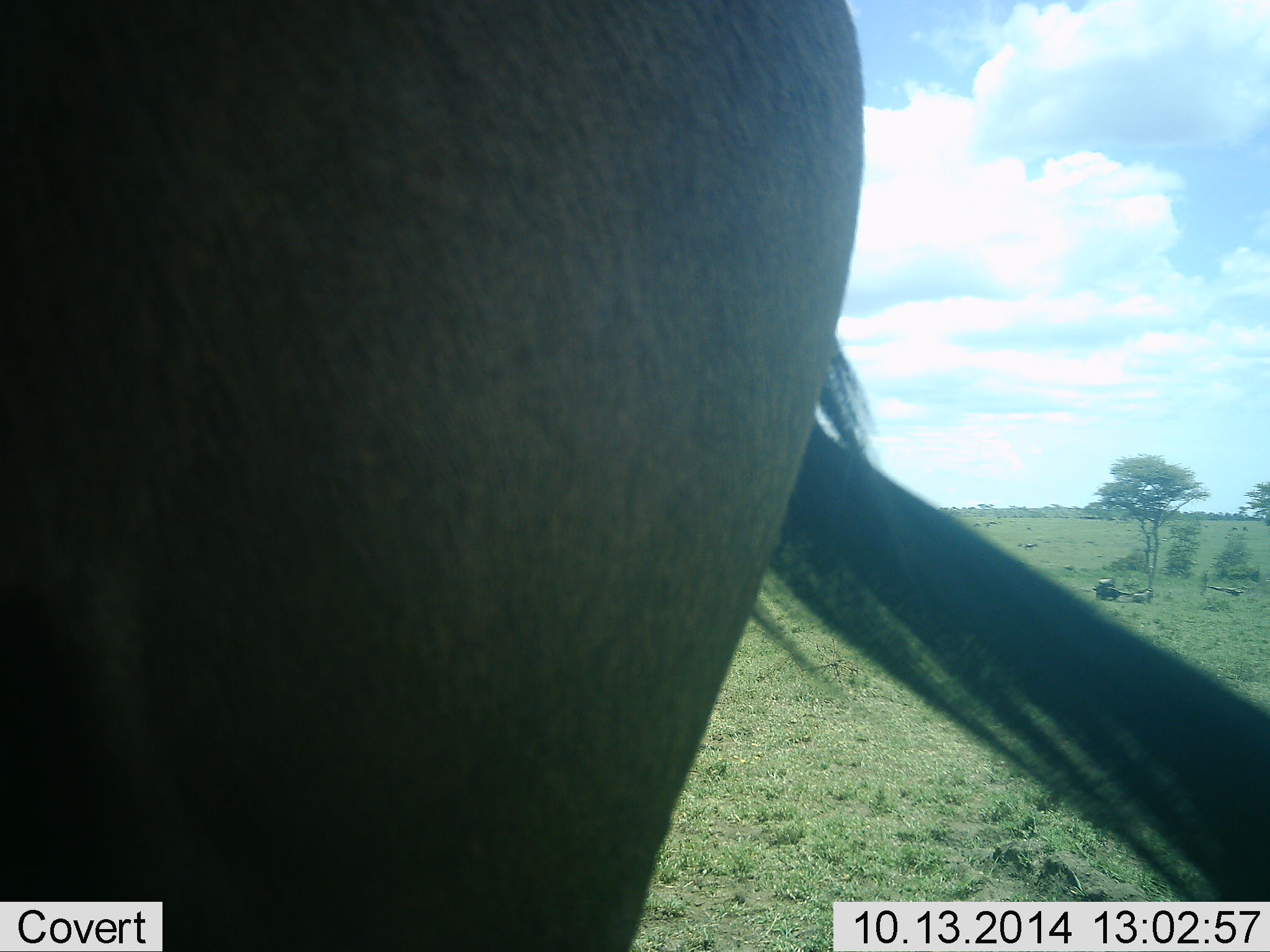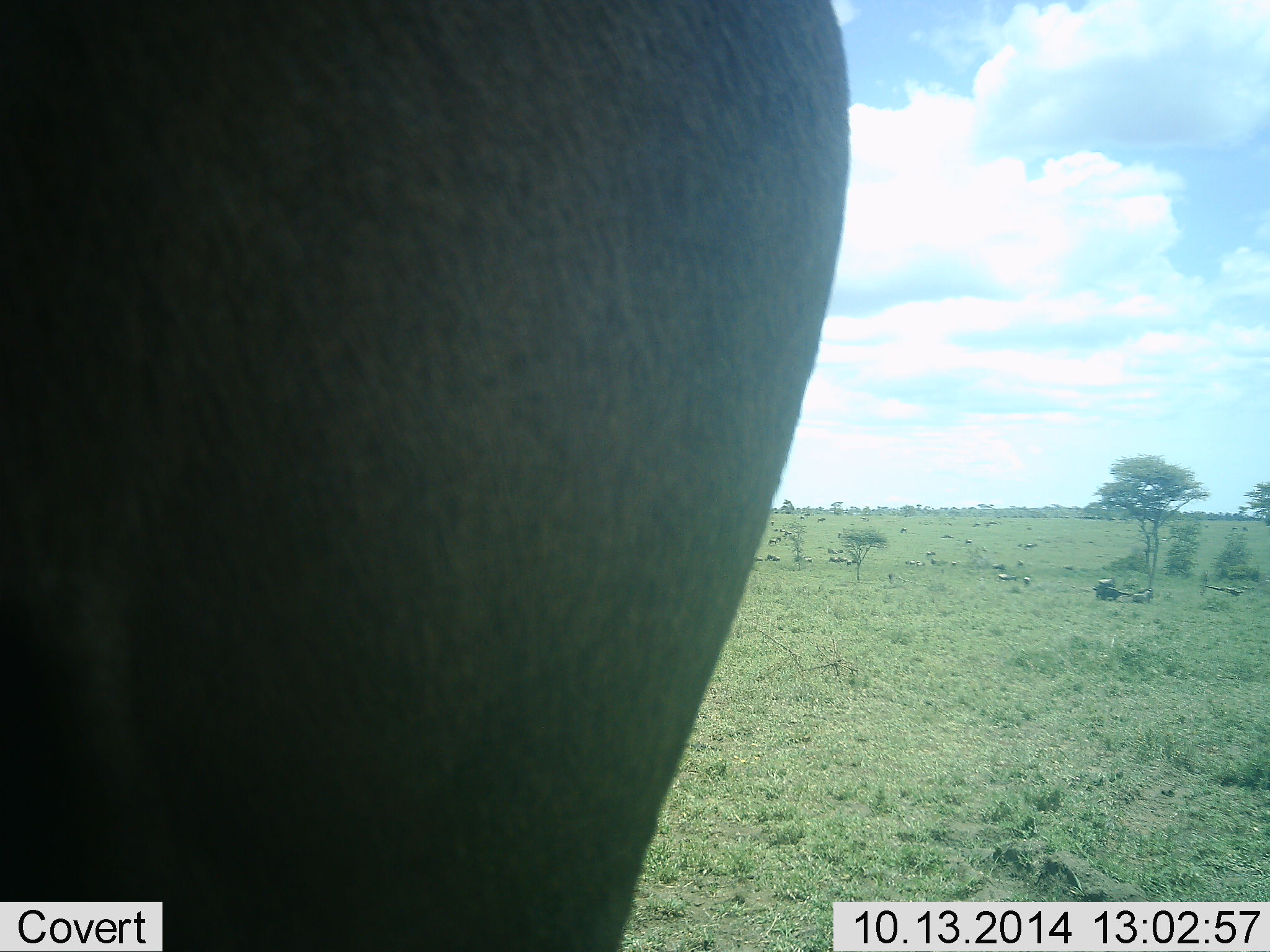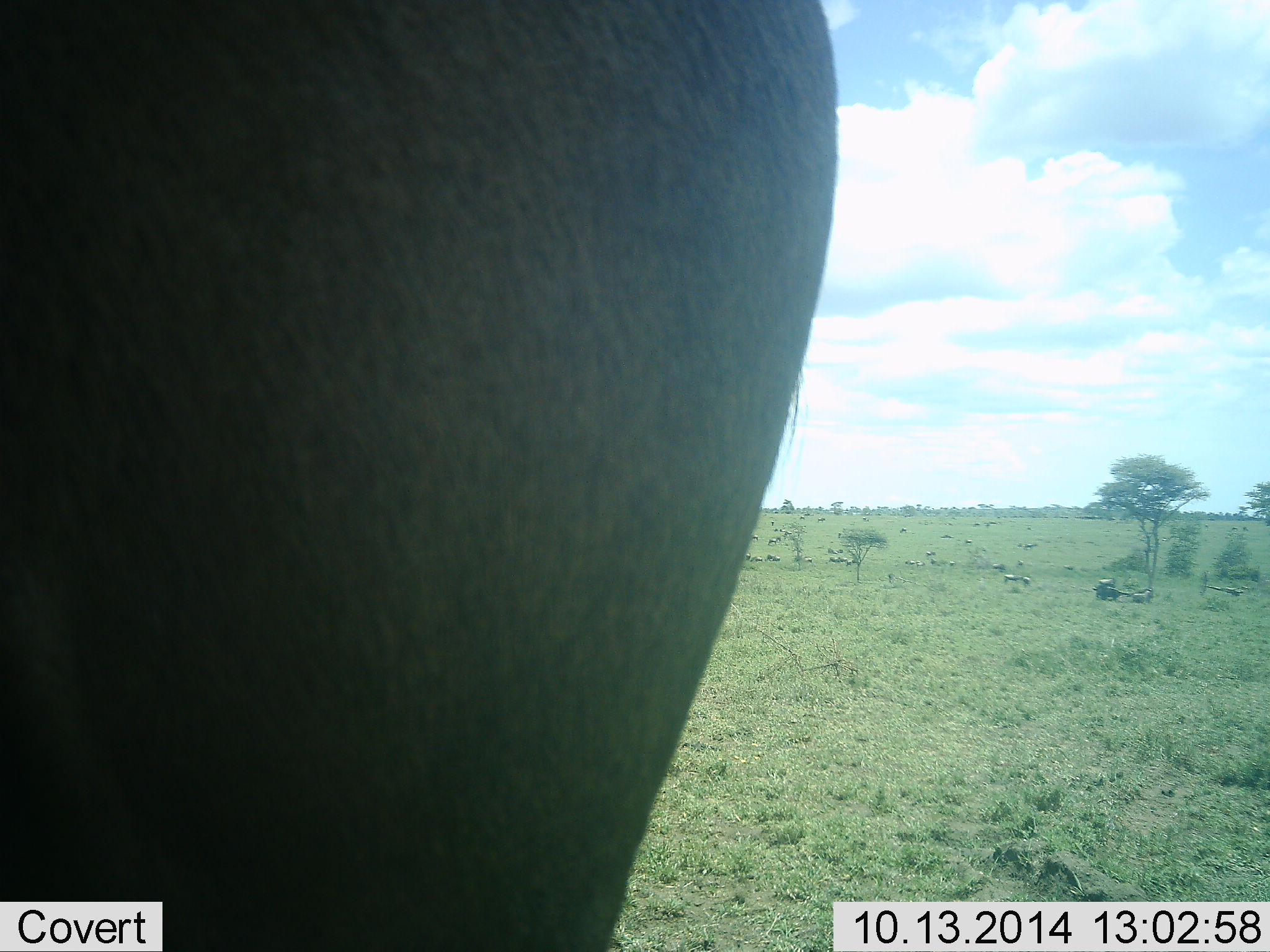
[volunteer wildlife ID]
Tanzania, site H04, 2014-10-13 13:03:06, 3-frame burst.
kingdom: Animalia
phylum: Chordata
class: Mammalia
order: Artiodactyla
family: Bovidae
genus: Connochaetes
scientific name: Connochaetes taurinus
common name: blue wildebeest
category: wildebeest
Wildebeest (blue wildebeest) (Connochaetes taurinus), count 1. Behavior (volunteer vote fractions): standing 100%, resting 10%, moving 10%, interacting 0%. Young present (vote fraction): 0%. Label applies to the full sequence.